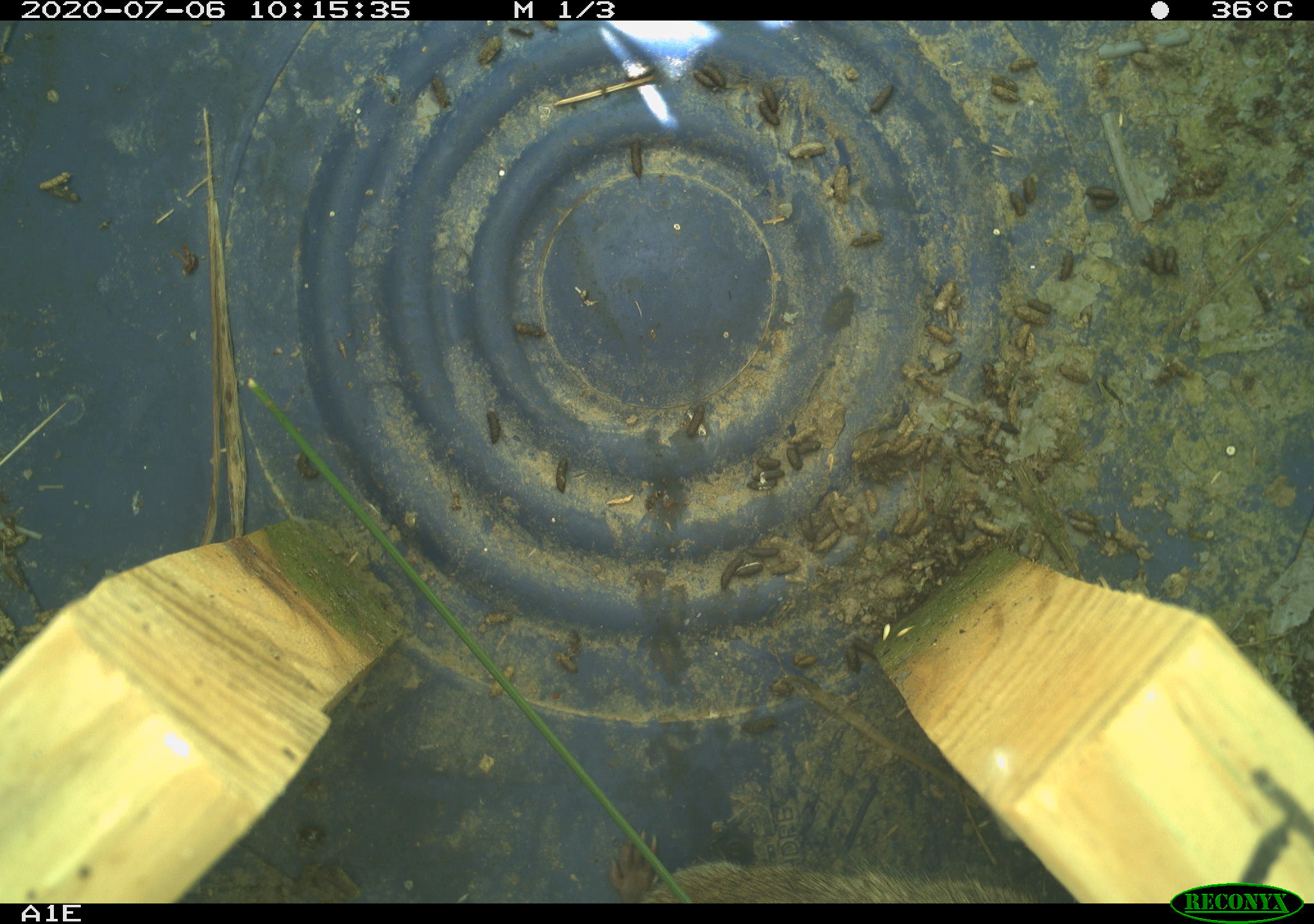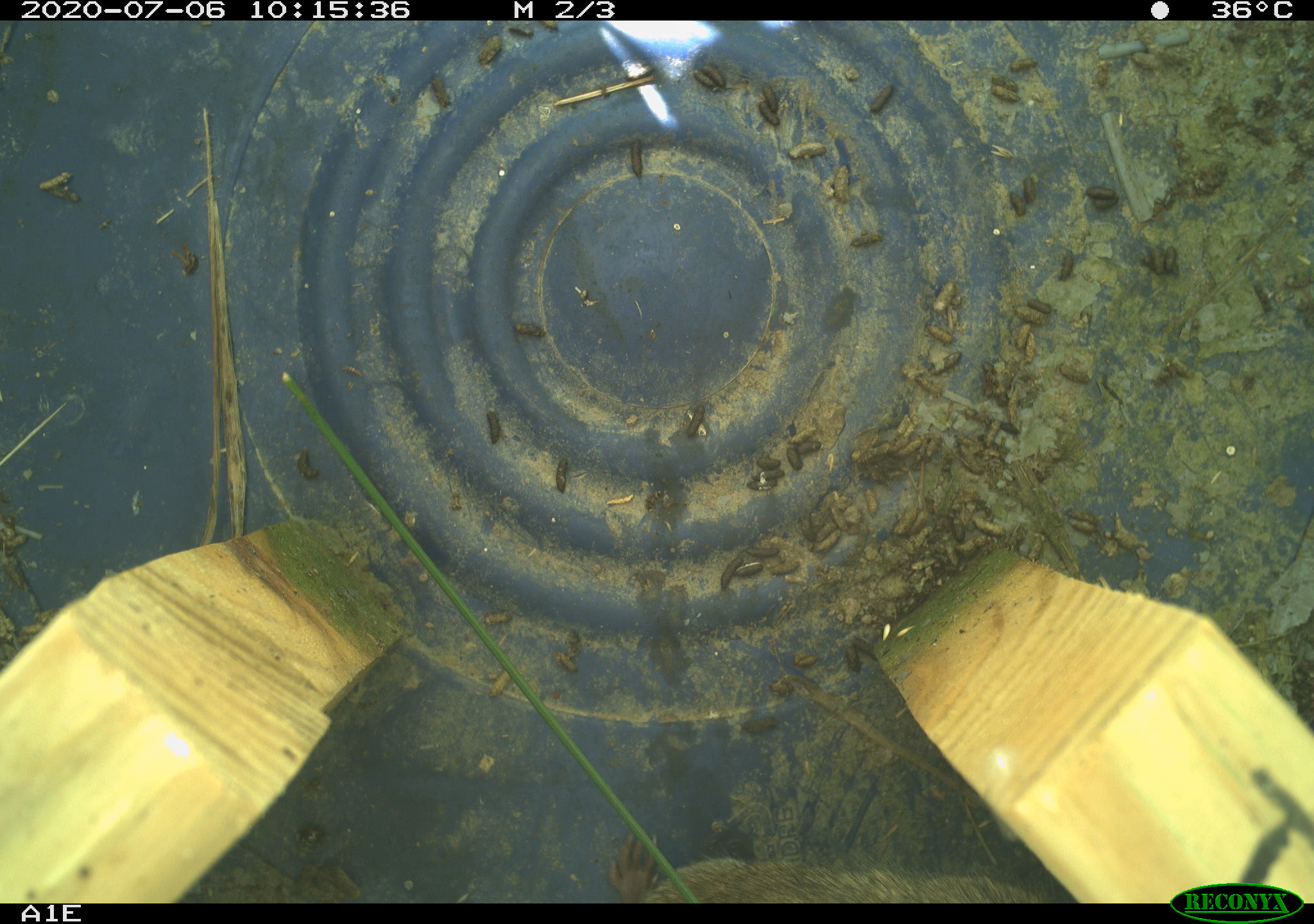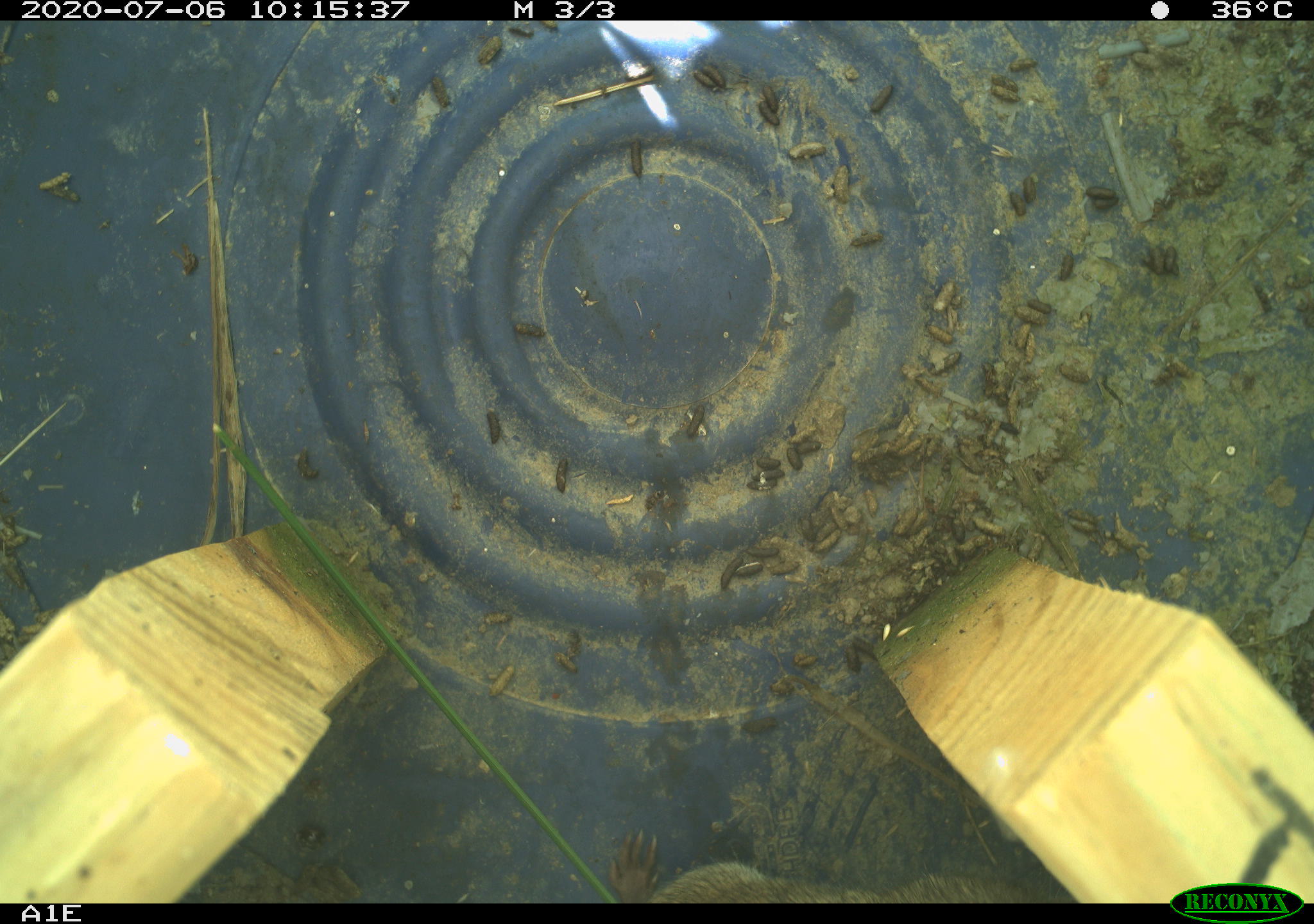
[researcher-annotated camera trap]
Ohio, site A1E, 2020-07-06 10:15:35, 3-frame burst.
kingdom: Animalia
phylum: Chordata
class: Mammalia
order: Rodentia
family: Cricetidae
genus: Microtus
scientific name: Microtus pennsylvanicus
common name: meadow vole